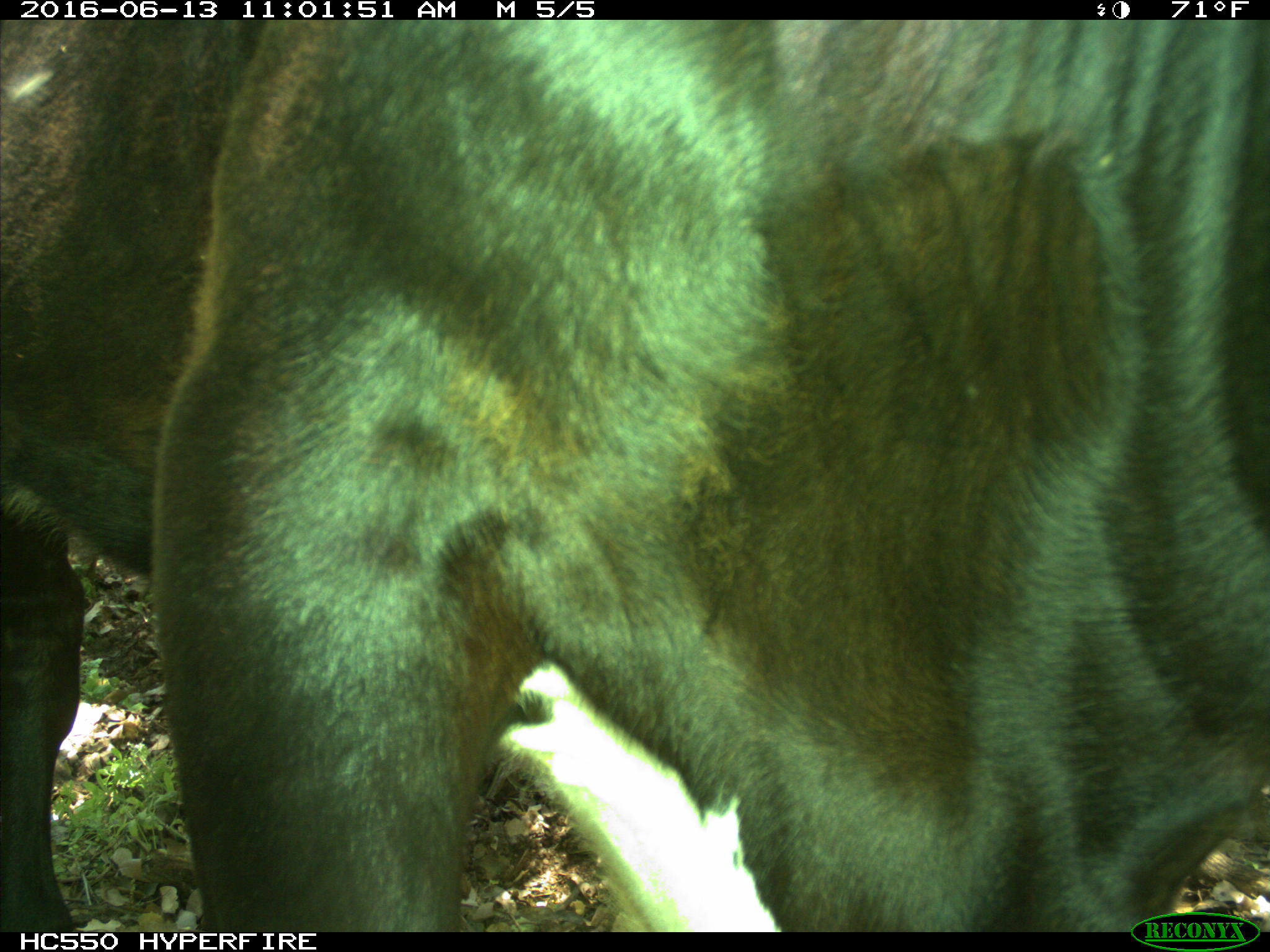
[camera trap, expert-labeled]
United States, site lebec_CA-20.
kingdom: Animalia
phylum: Chordata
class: Mammalia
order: Artiodactyla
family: Bovidae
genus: Bos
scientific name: Bos taurus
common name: domestic cow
Bos taurus (domestic cow).